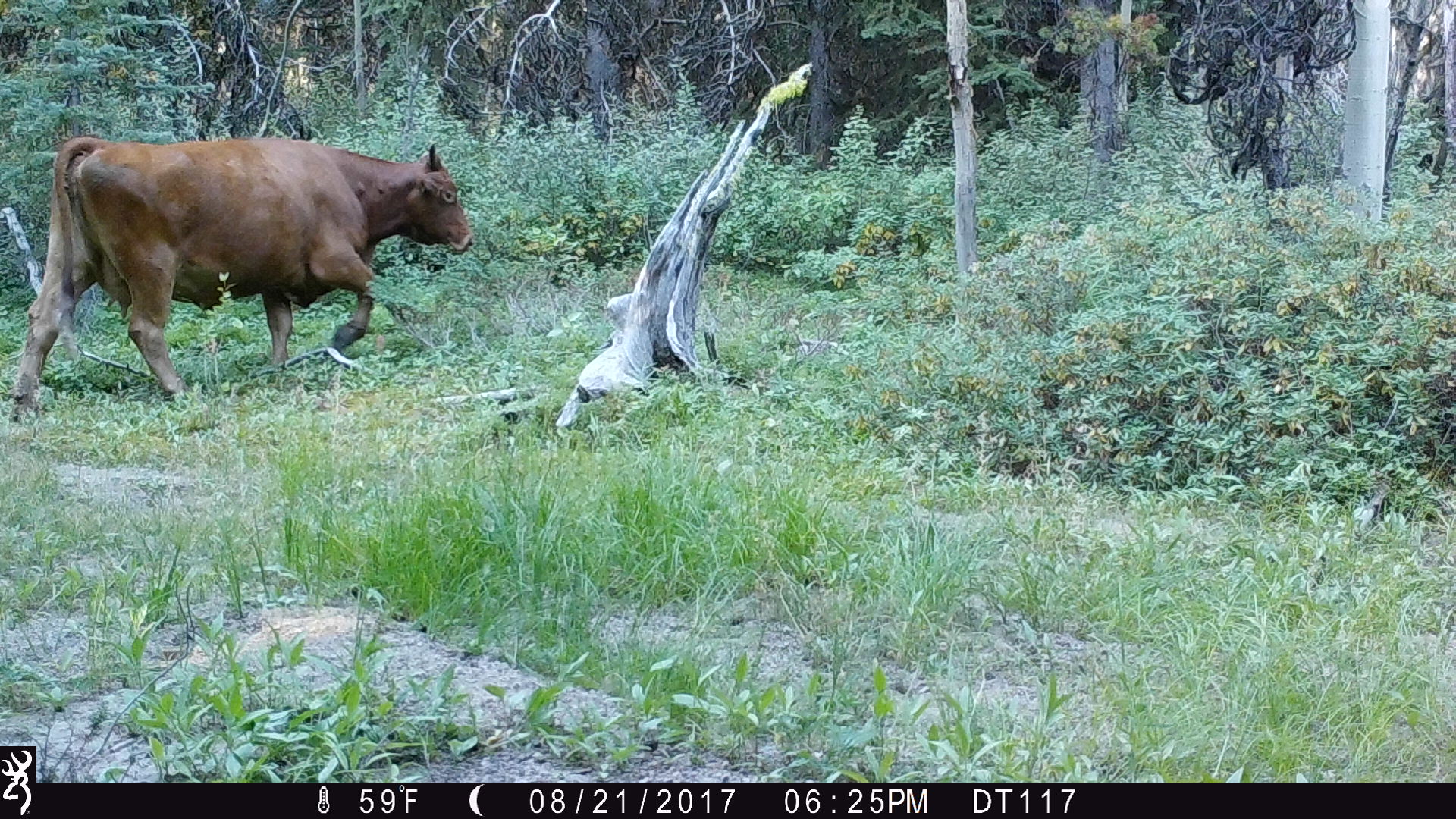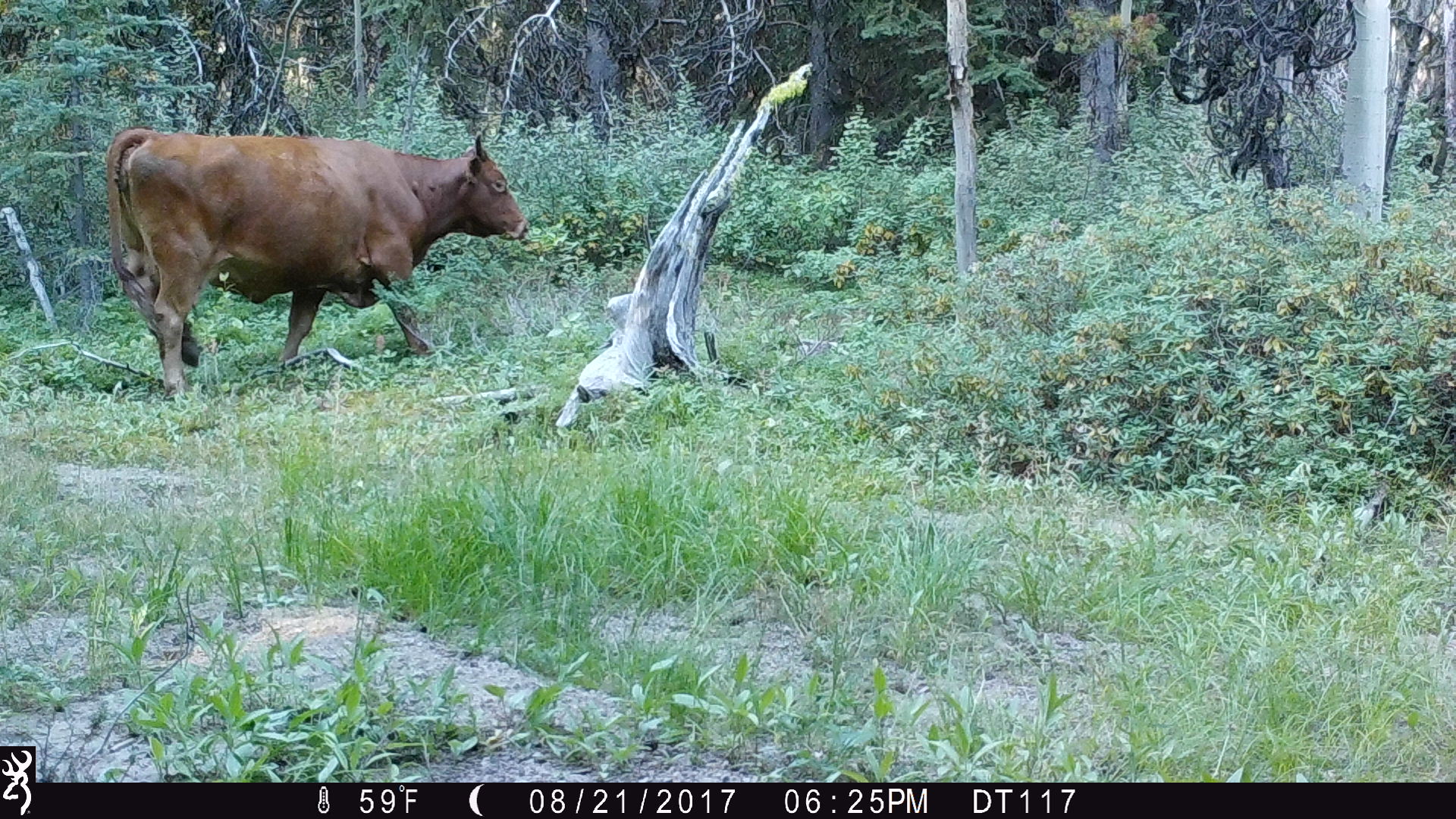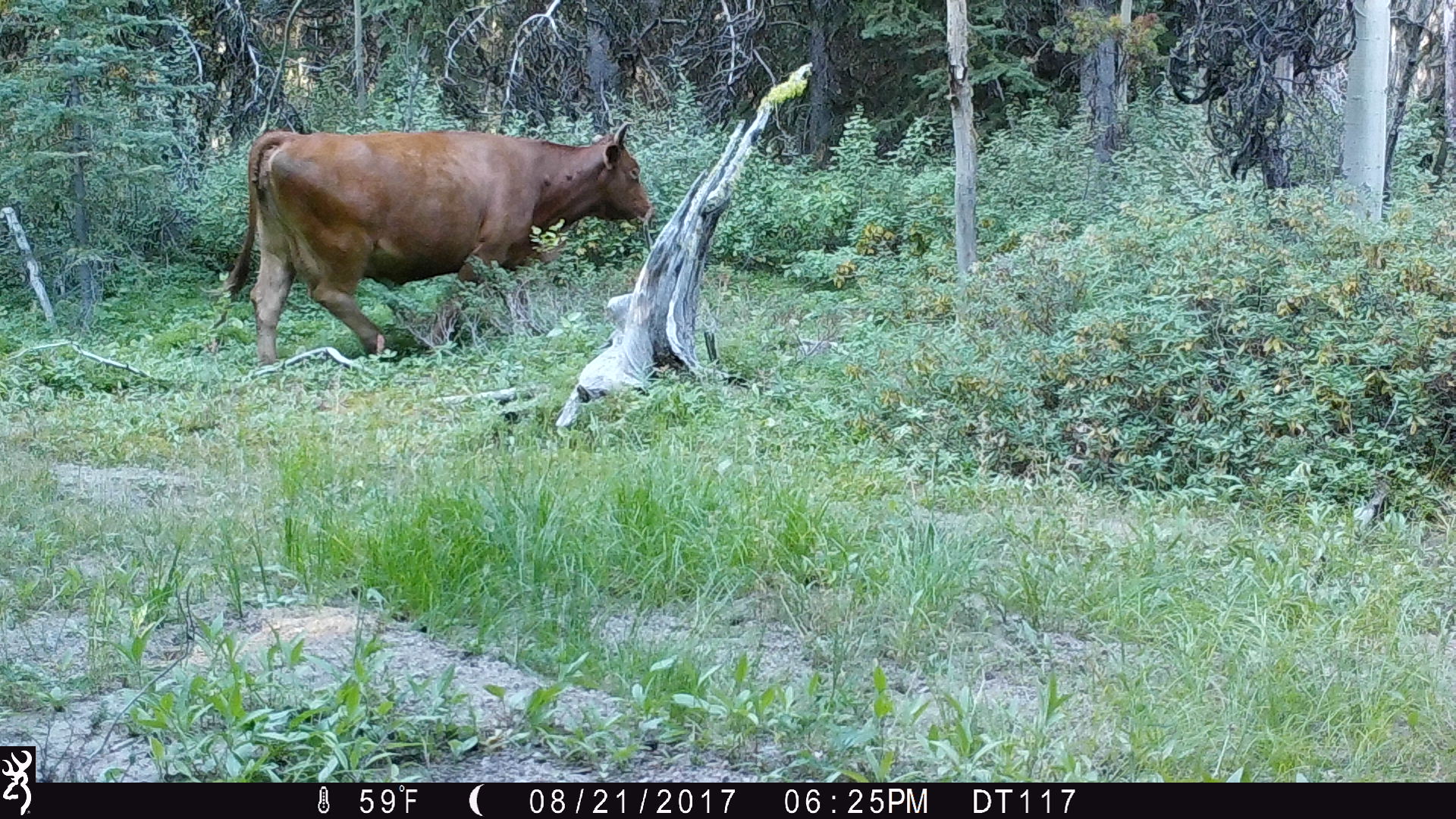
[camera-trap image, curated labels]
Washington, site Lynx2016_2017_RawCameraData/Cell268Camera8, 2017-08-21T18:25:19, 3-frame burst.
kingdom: Animalia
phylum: Chordata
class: Mammalia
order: Artiodactyla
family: Bovidae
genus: Bos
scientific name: Bos taurus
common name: domestic cattle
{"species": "domestic cattle (Bos taurus)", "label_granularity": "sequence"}